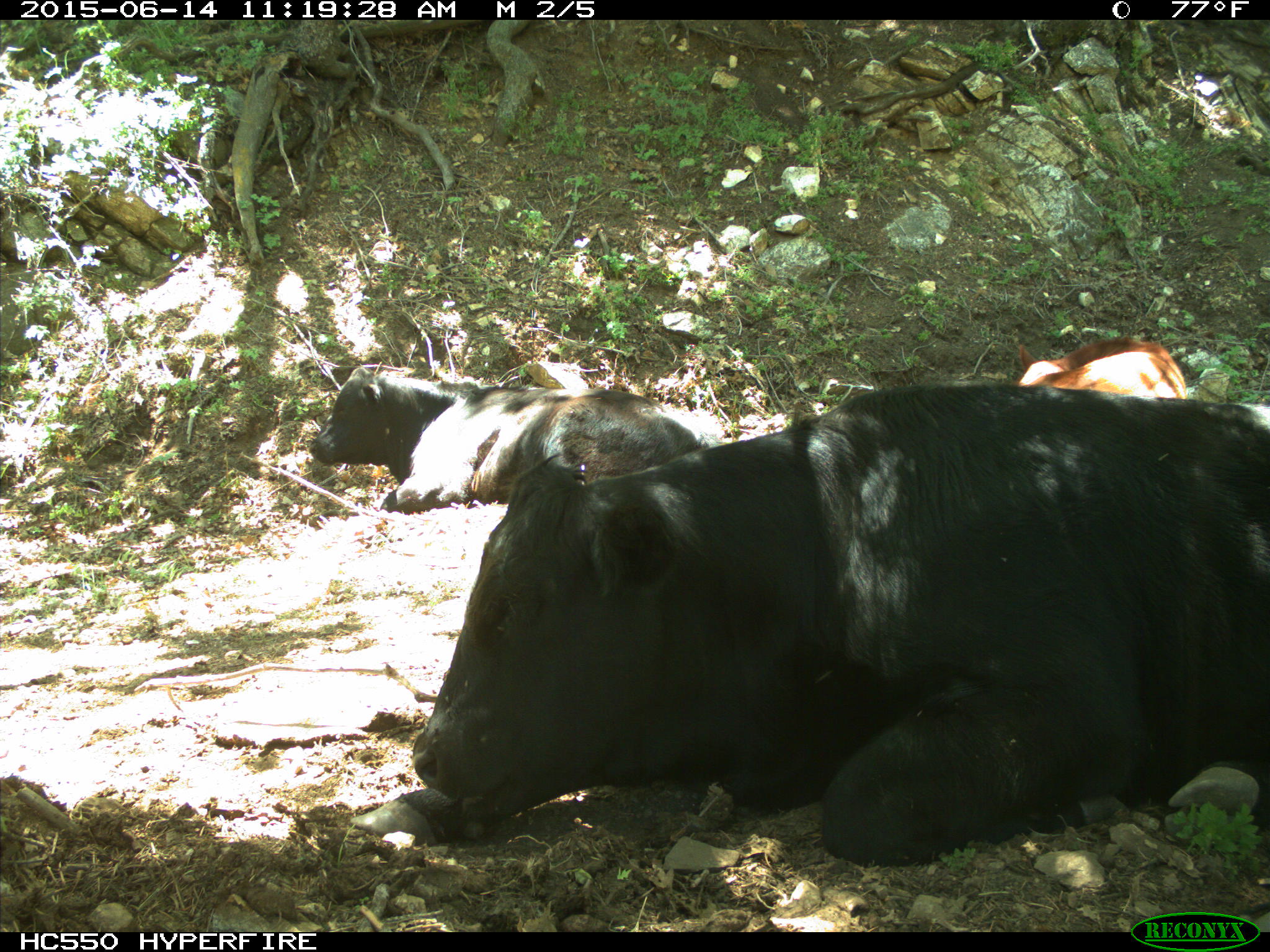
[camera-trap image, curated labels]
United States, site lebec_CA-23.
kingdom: Animalia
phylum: Chordata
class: Mammalia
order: Artiodactyla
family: Bovidae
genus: Bos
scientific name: Bos taurus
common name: domestic cow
Bos taurus (domestic cow).